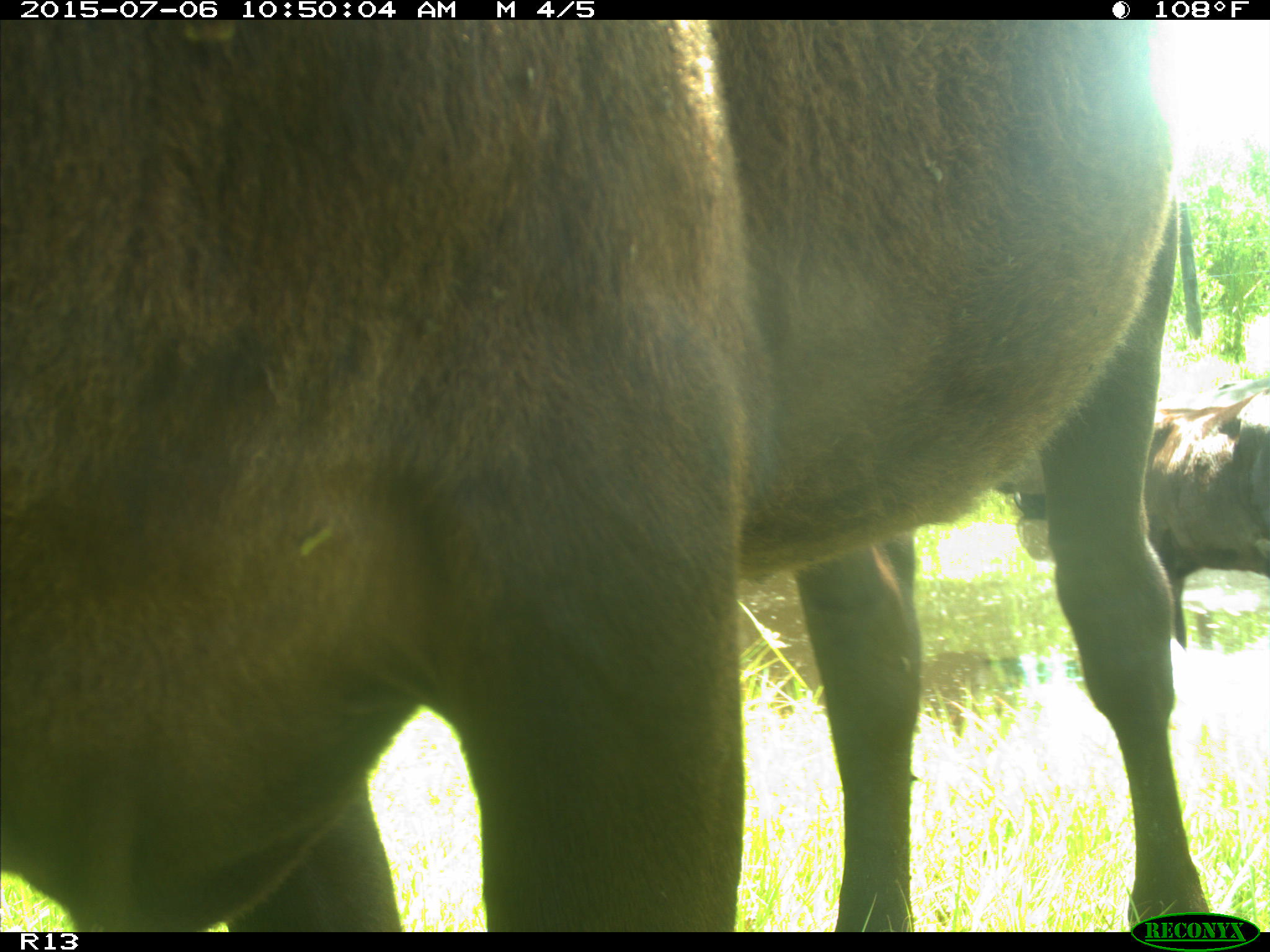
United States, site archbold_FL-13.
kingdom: Animalia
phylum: Chordata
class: Mammalia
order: Artiodactyla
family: Bovidae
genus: Bos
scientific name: Bos taurus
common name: domestic cow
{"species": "Bos taurus (domestic cow)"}